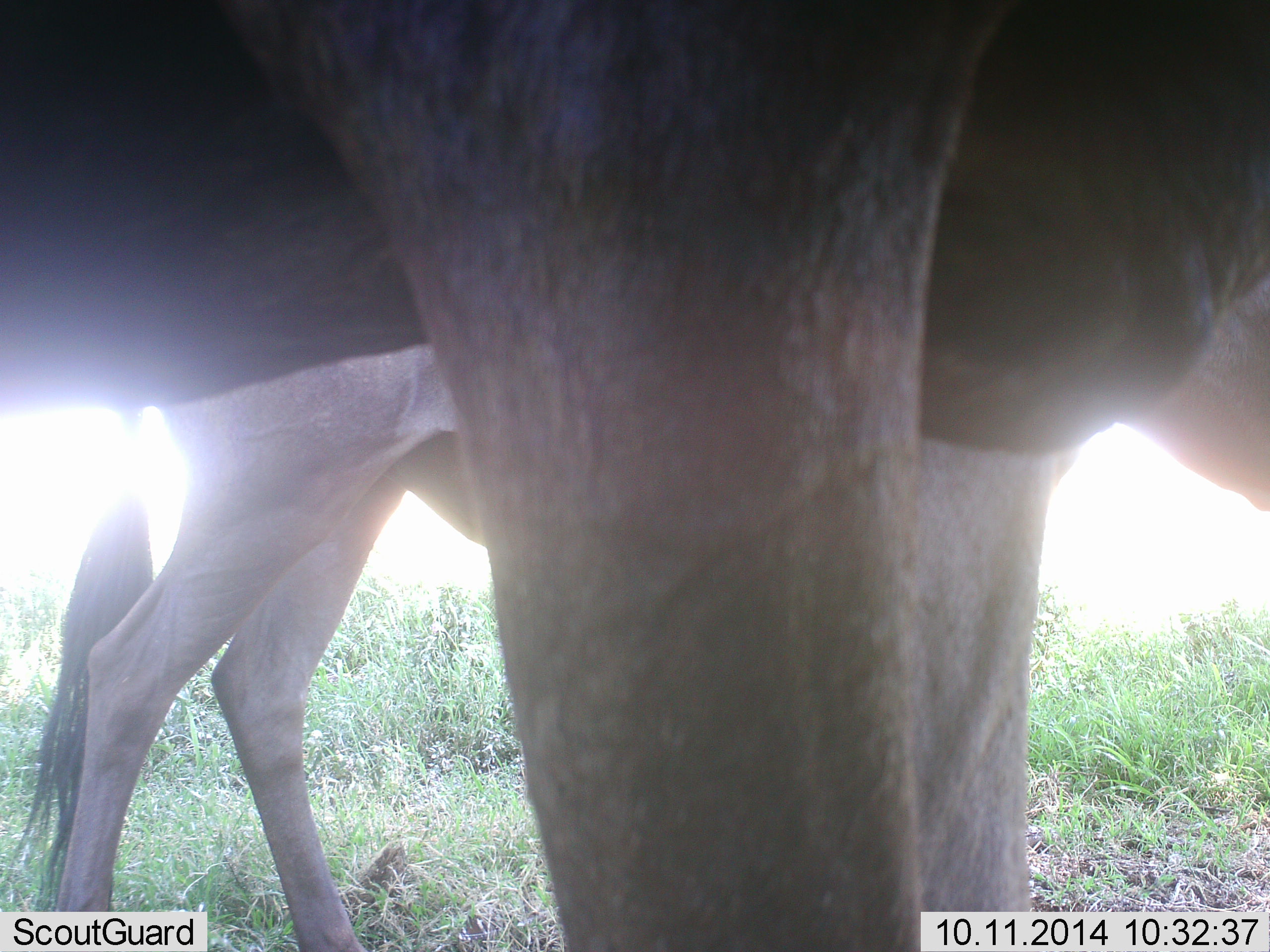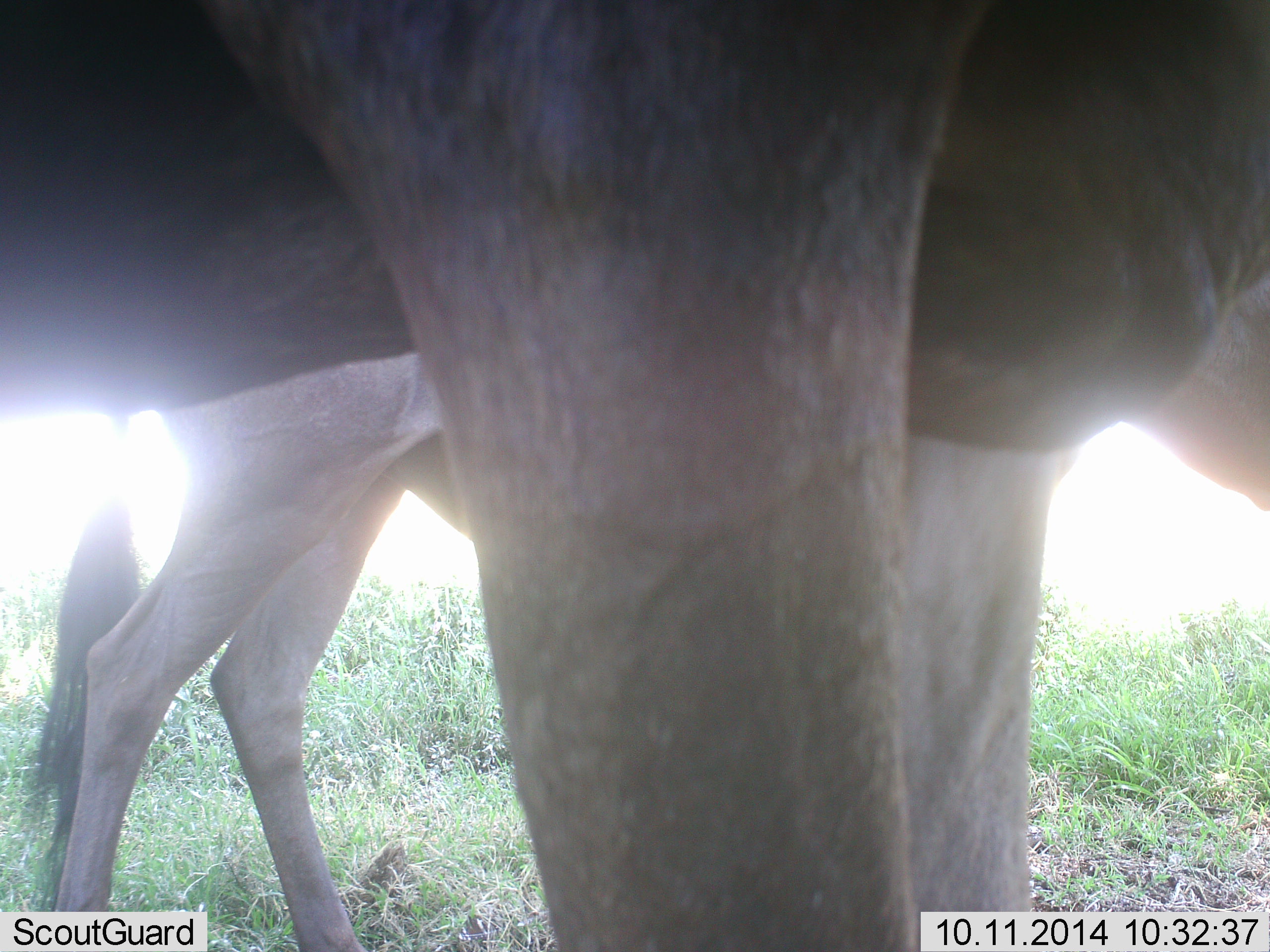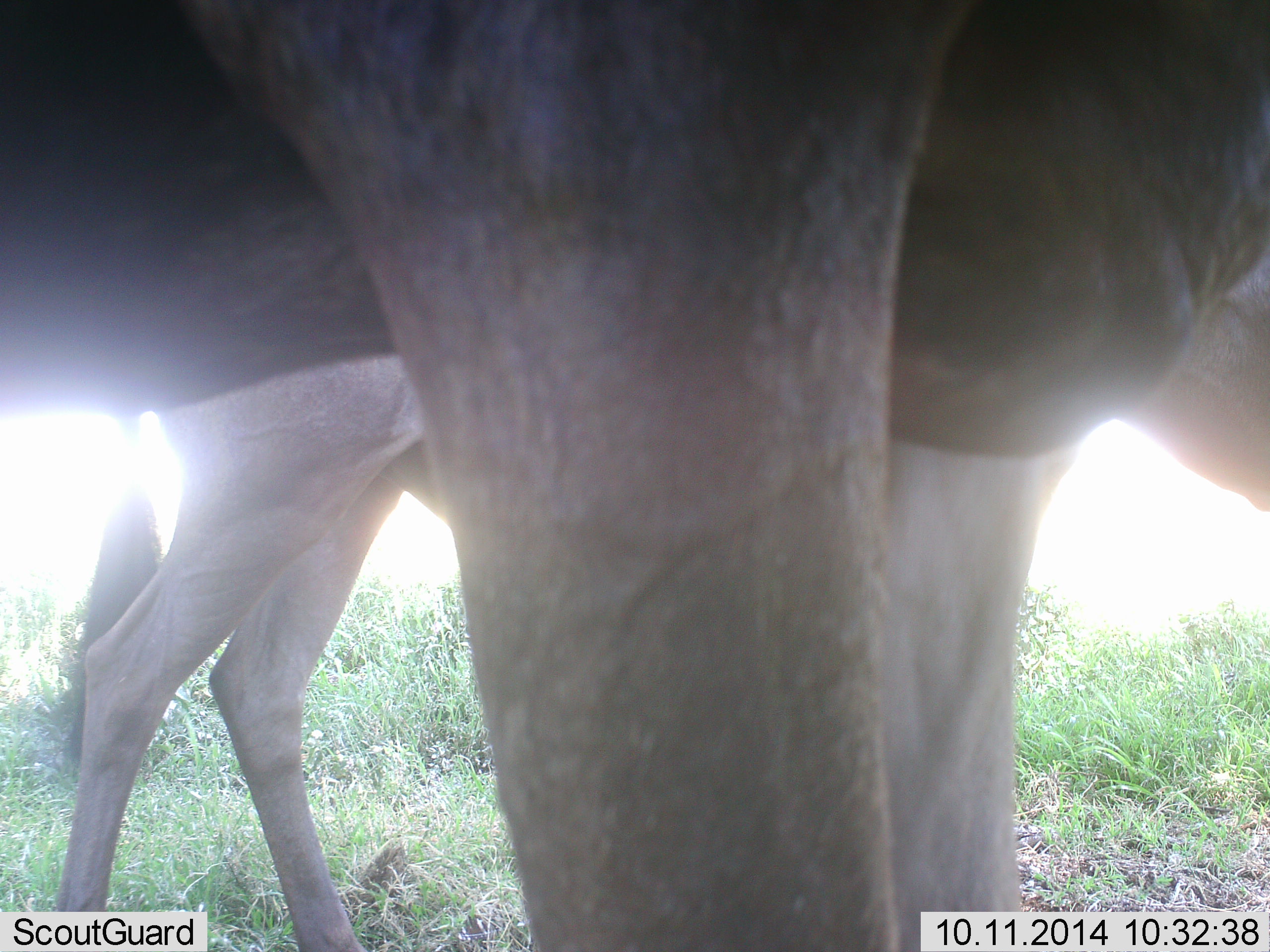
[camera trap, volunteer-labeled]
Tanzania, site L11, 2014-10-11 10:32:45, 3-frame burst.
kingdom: Animalia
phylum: Chordata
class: Mammalia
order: Artiodactyla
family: Bovidae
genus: Connochaetes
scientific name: Connochaetes taurinus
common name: blue wildebeest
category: wildebeest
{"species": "wildebeest (blue wildebeest) (Connochaetes taurinus)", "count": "2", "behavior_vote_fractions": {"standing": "100%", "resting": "0%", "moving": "0%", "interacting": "0%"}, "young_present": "10%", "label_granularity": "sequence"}